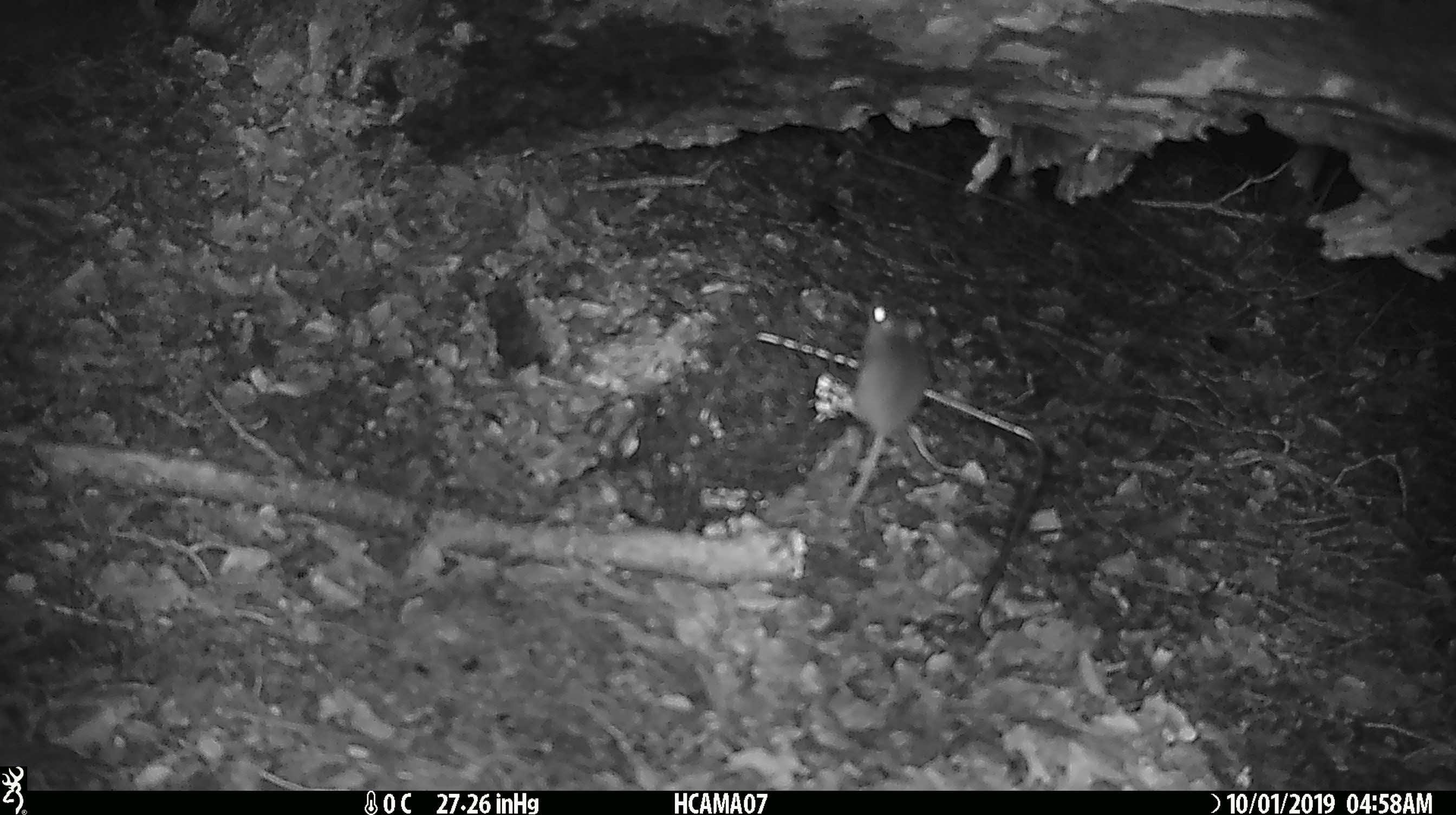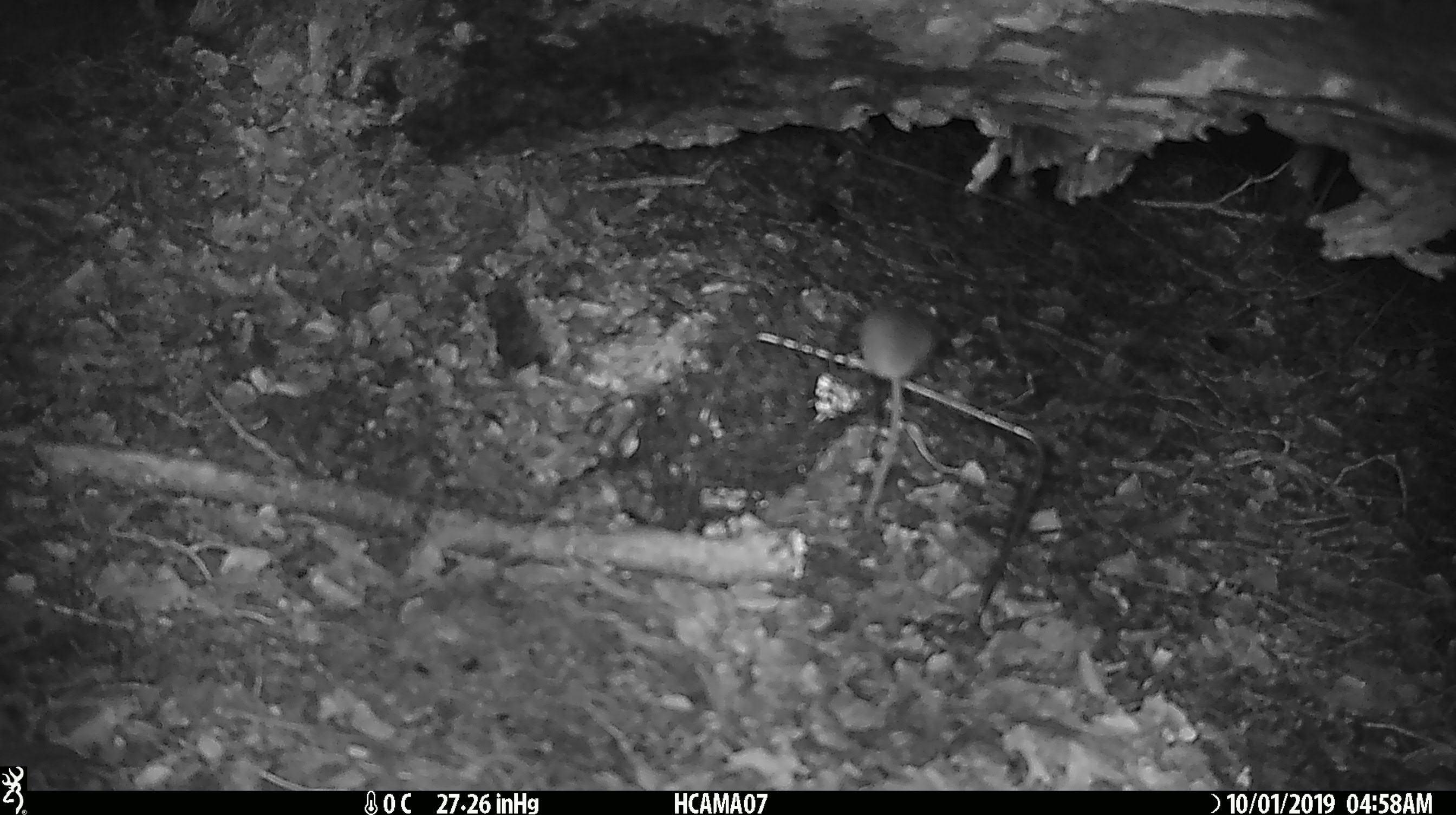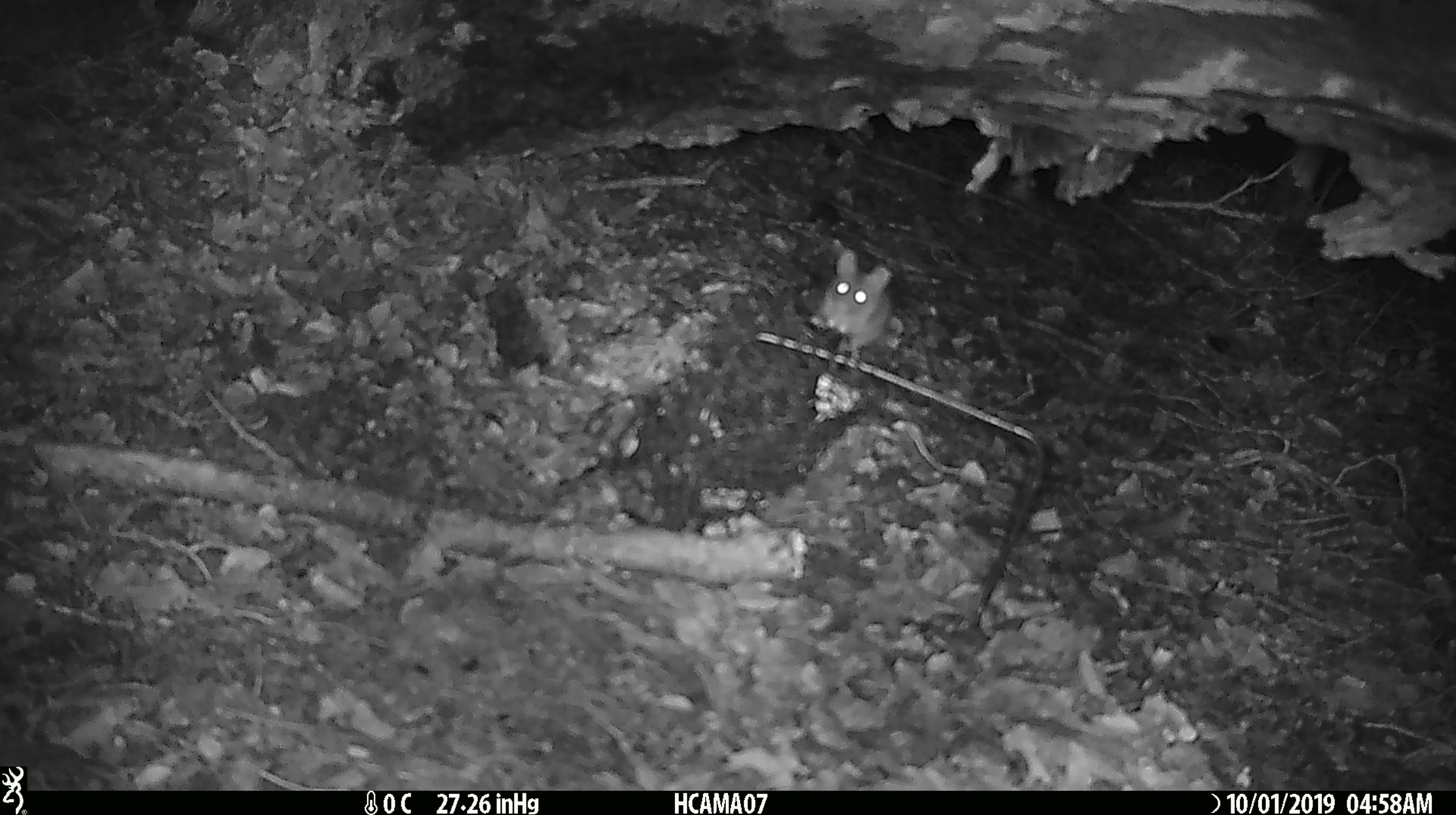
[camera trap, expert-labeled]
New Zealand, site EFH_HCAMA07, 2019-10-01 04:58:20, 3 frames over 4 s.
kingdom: Animalia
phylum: Chordata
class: Mammalia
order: Rodentia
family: Muridae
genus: Mus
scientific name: Mus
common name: mouse